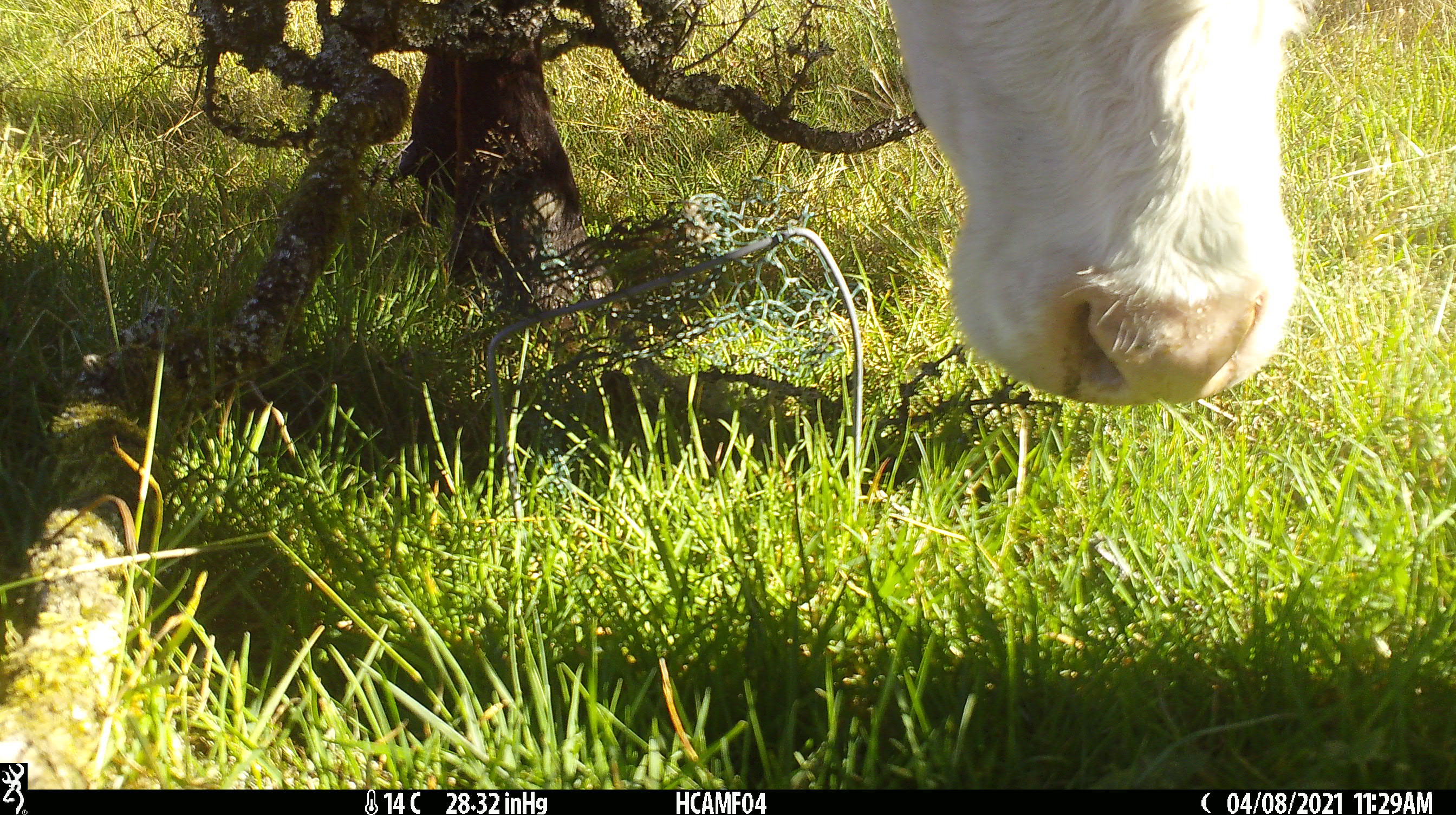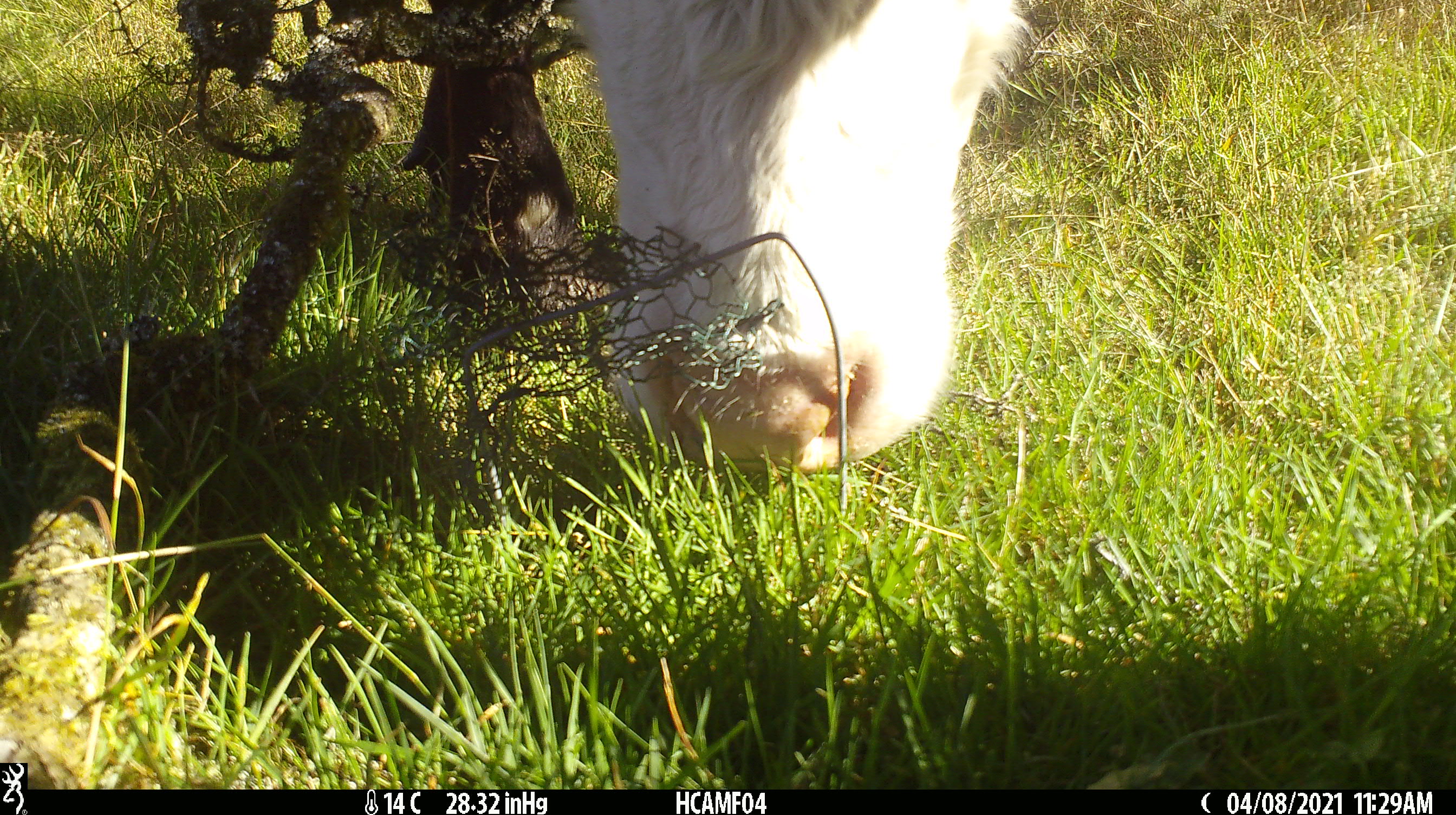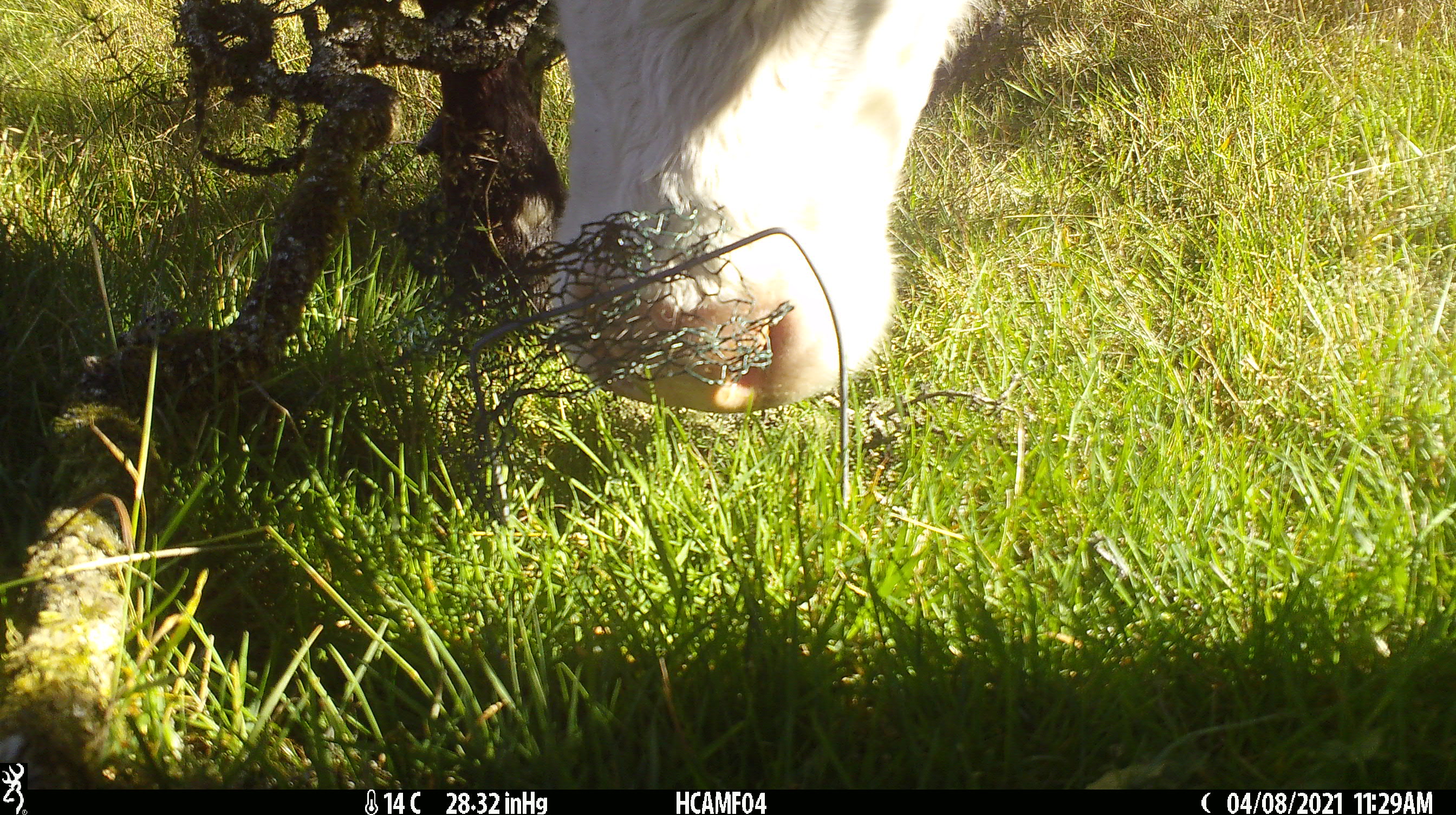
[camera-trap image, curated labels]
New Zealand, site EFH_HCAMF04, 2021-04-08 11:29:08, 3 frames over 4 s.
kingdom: Animalia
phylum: Chordata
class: Mammalia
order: Artiodactyla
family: Bovidae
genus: Bos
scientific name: Bos taurus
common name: domestic cow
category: cow